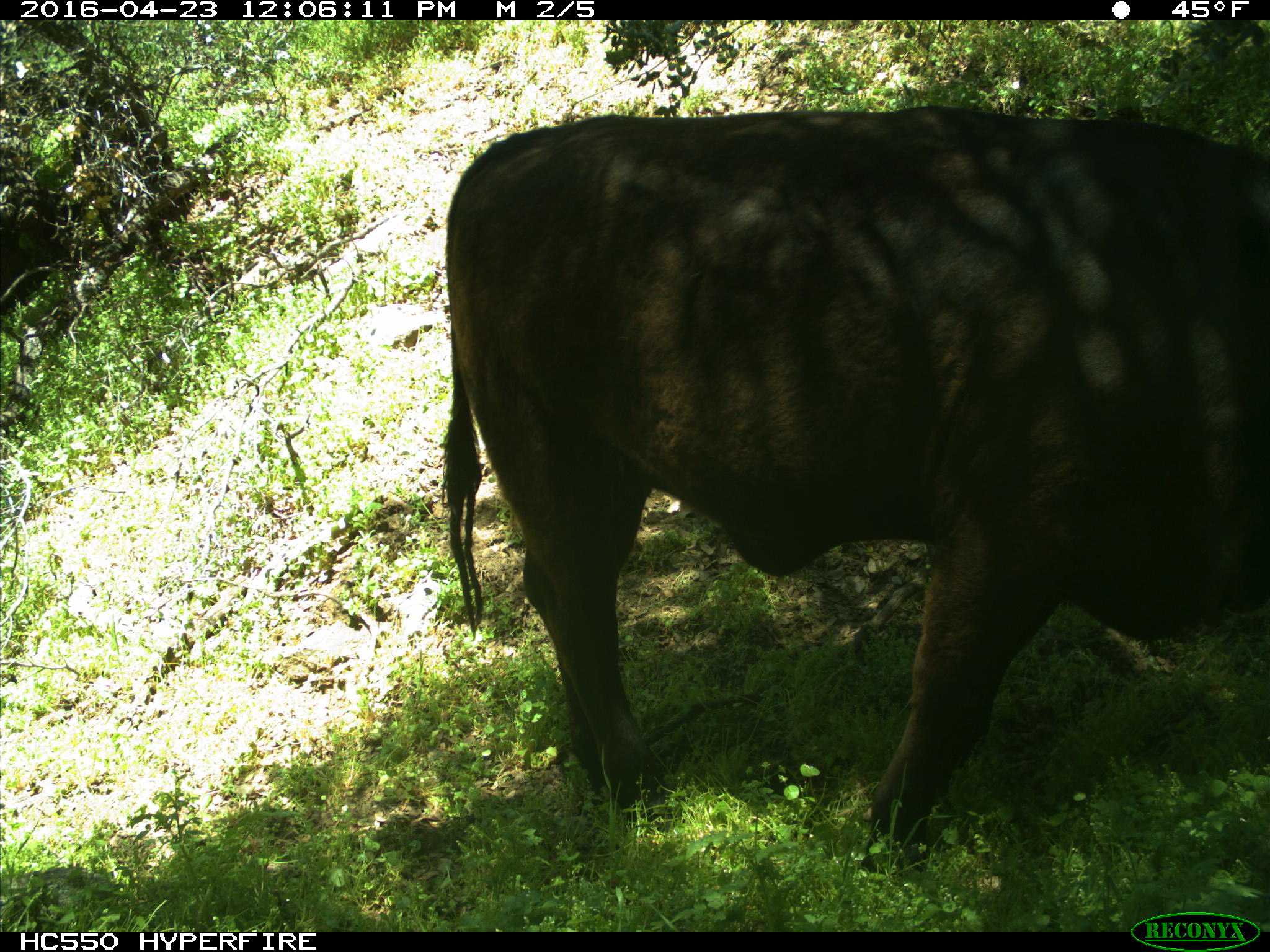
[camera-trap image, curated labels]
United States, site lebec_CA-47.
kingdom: Animalia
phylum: Chordata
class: Mammalia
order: Artiodactyla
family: Bovidae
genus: Bos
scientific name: Bos taurus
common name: domestic cow